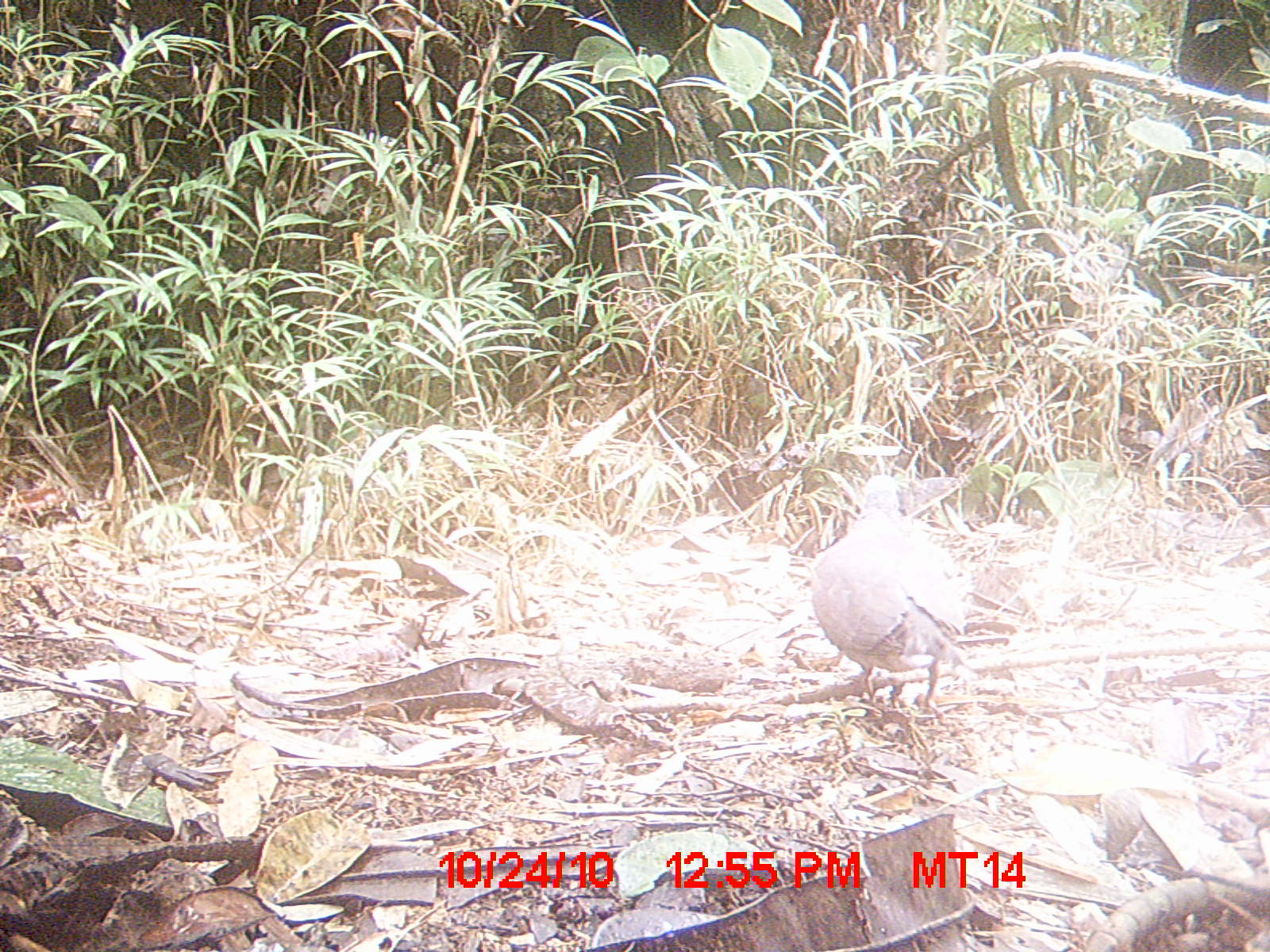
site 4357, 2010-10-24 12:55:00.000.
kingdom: Animalia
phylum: Chordata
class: Aves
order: Columbiformes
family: Columbidae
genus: Streptopelia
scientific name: Streptopelia picturata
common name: malagasy turtle dove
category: nesoenas picturata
Nesoenas picturata (malagasy turtle dove) (Streptopelia picturata), count 1.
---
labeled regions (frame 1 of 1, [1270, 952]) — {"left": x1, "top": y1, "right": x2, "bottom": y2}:
nesoenas picturata: {"left": 808, "top": 474, "right": 972, "bottom": 716}